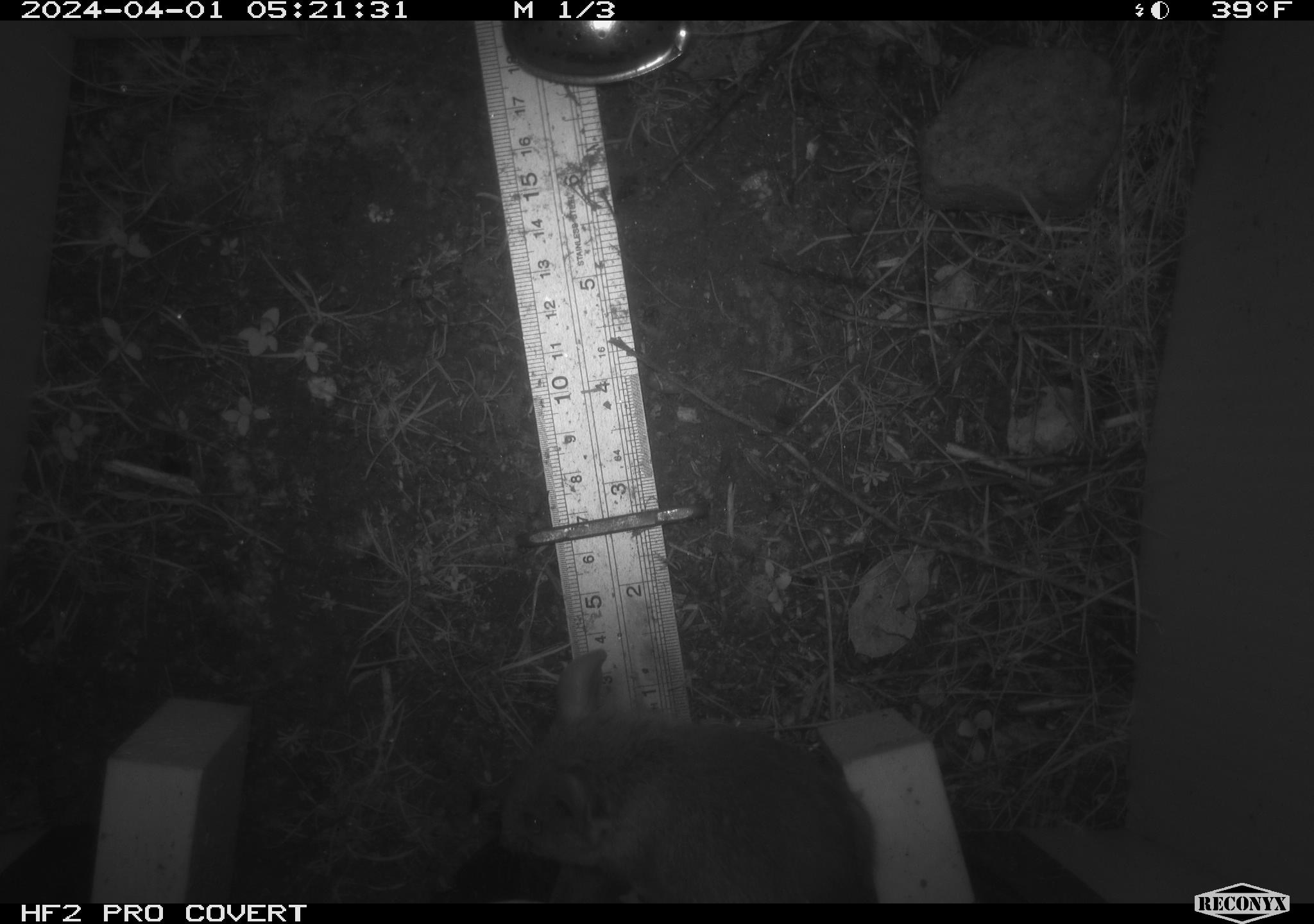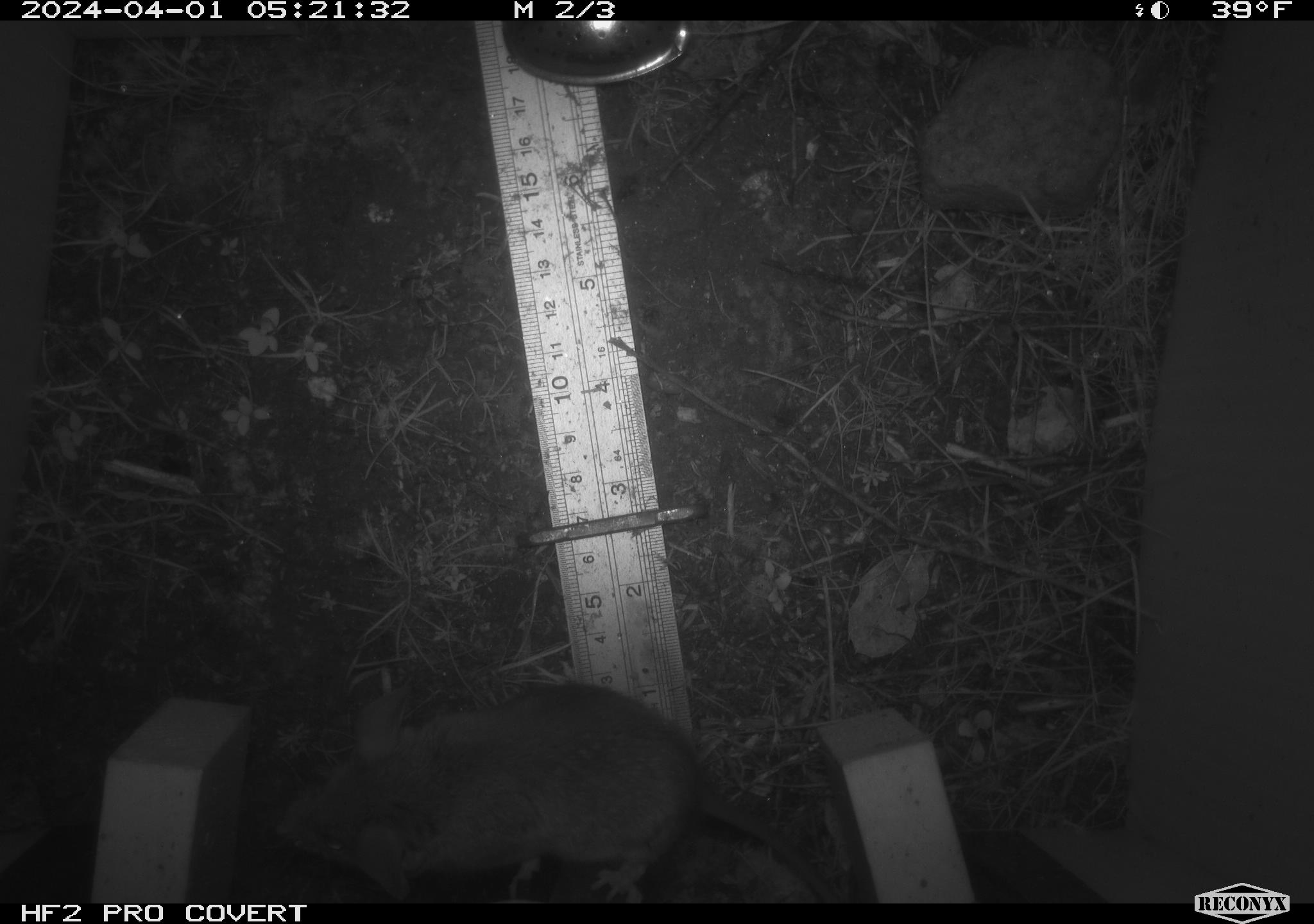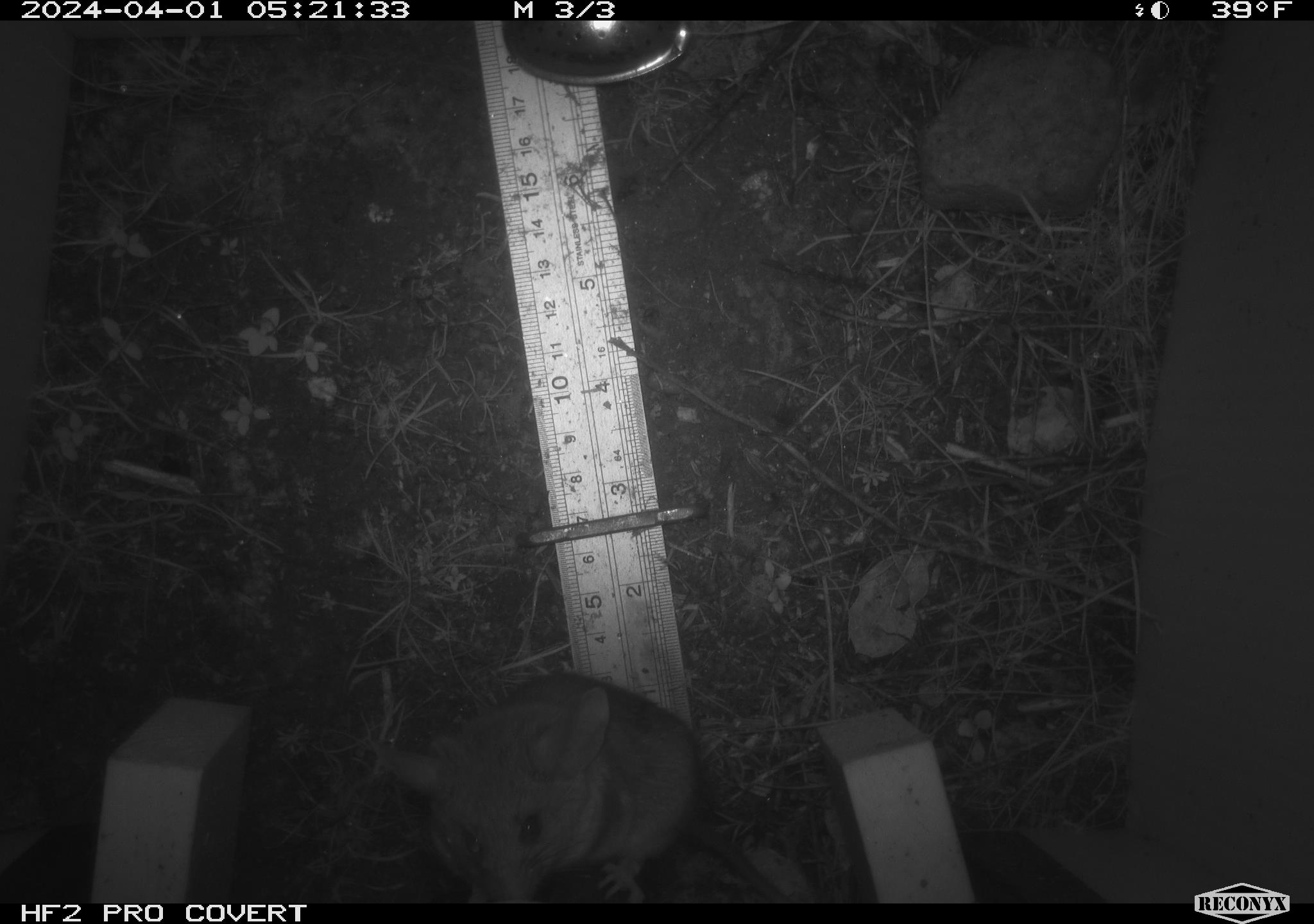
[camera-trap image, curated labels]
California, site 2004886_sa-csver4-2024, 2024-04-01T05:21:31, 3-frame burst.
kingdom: Animalia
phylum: Chordata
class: Mammalia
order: Rodentia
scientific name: Rodentia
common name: mouse species